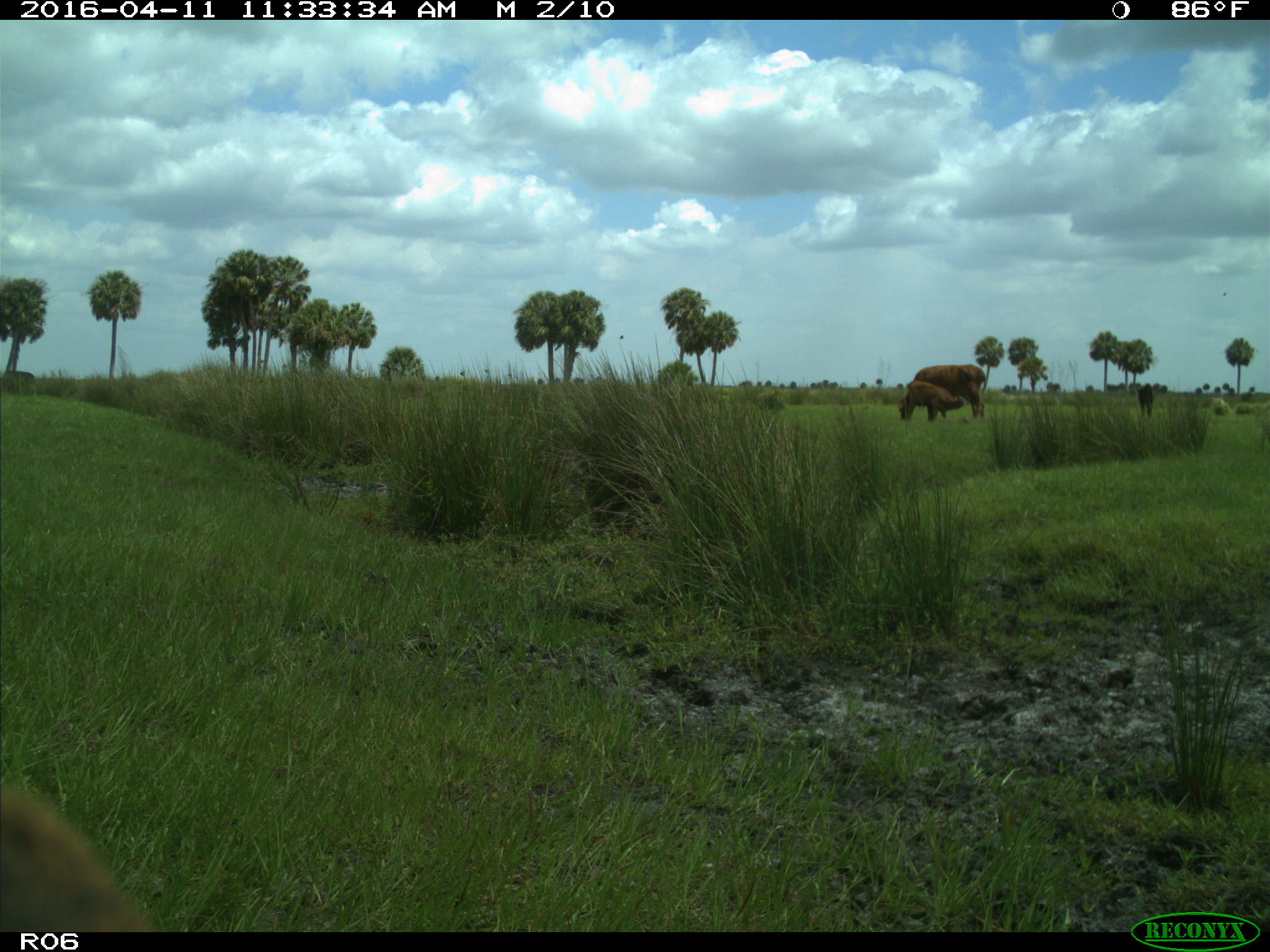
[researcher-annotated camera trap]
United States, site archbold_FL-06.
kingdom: Animalia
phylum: Chordata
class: Mammalia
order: Artiodactyla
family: Bovidae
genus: Bos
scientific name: Bos taurus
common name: domestic cow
Bos taurus (domestic cow).